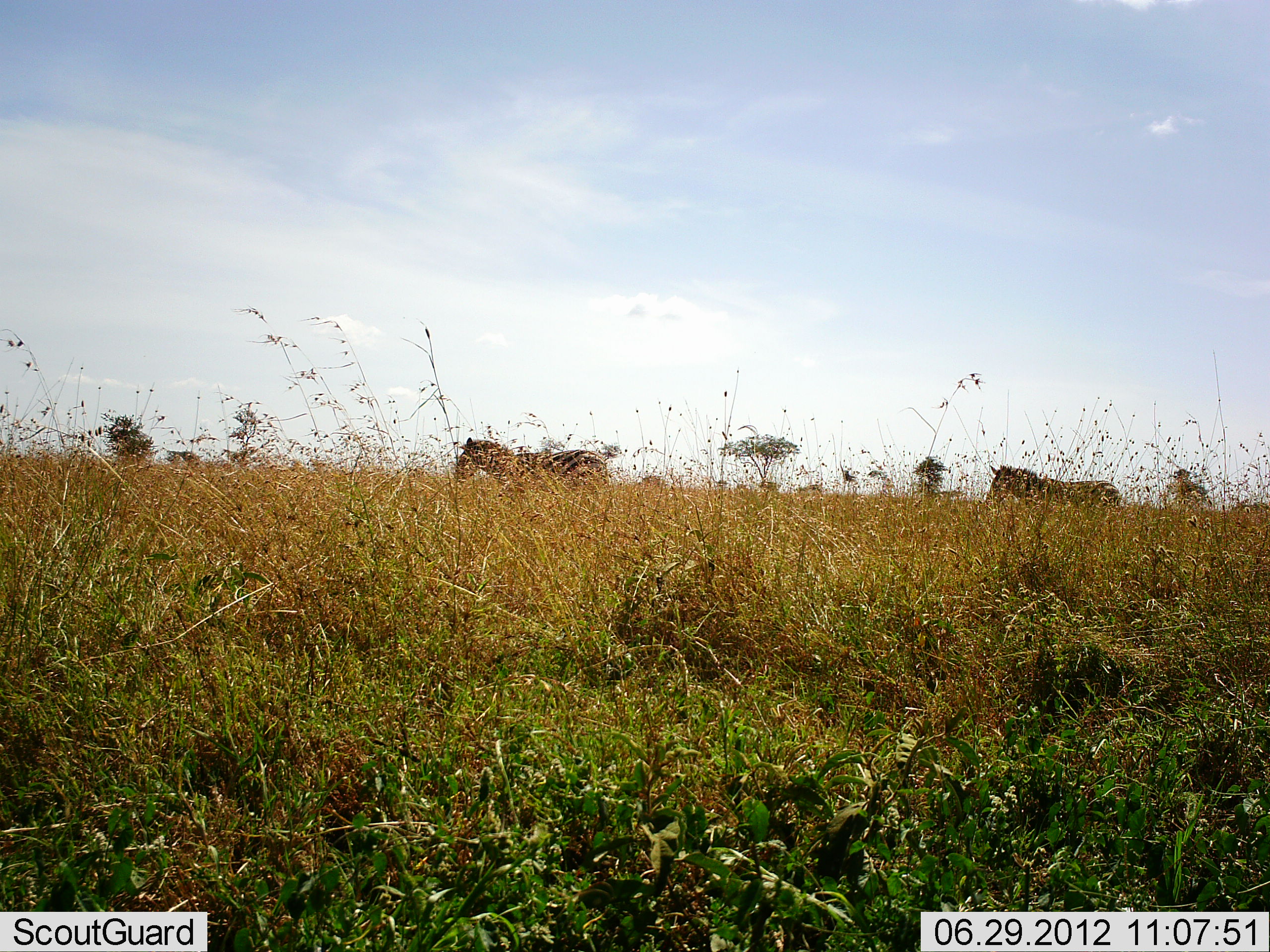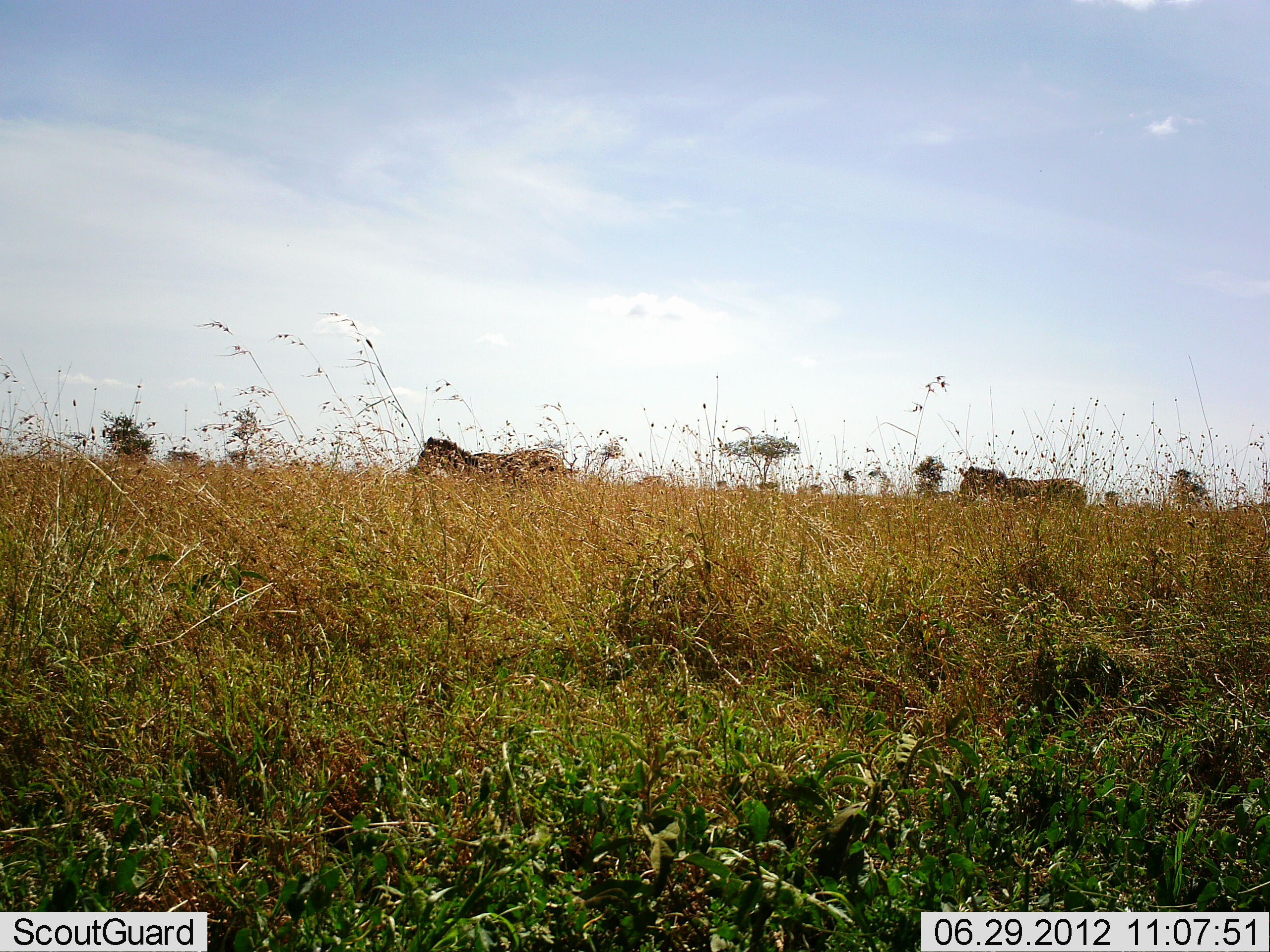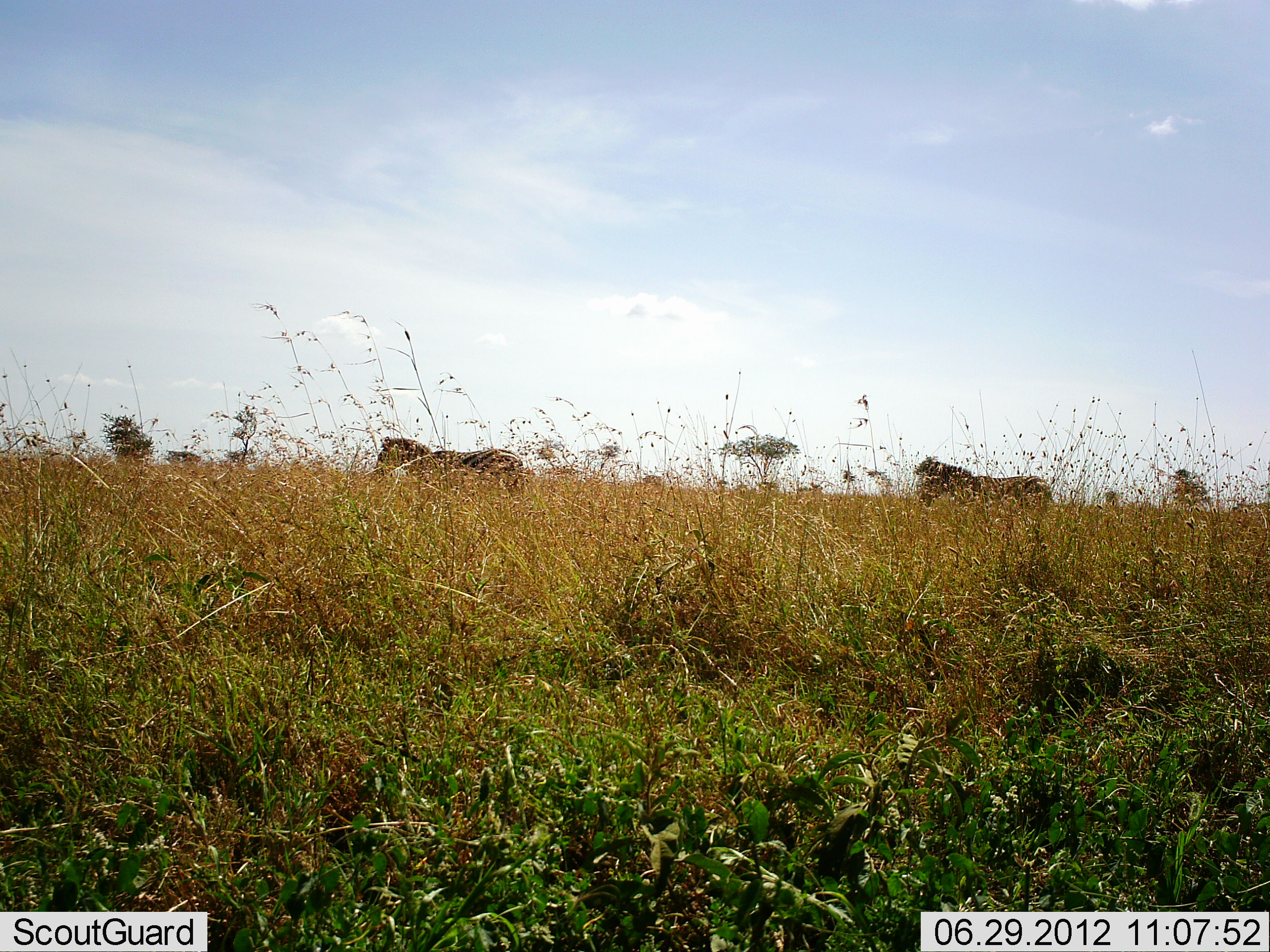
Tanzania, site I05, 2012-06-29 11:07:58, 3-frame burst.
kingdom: Animalia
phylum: Chordata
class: Mammalia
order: Perissodactyla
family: Equidae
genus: Equus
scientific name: Equus quagga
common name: plains zebra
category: zebra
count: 2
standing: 20%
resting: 0%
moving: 100%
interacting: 0%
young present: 0%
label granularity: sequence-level